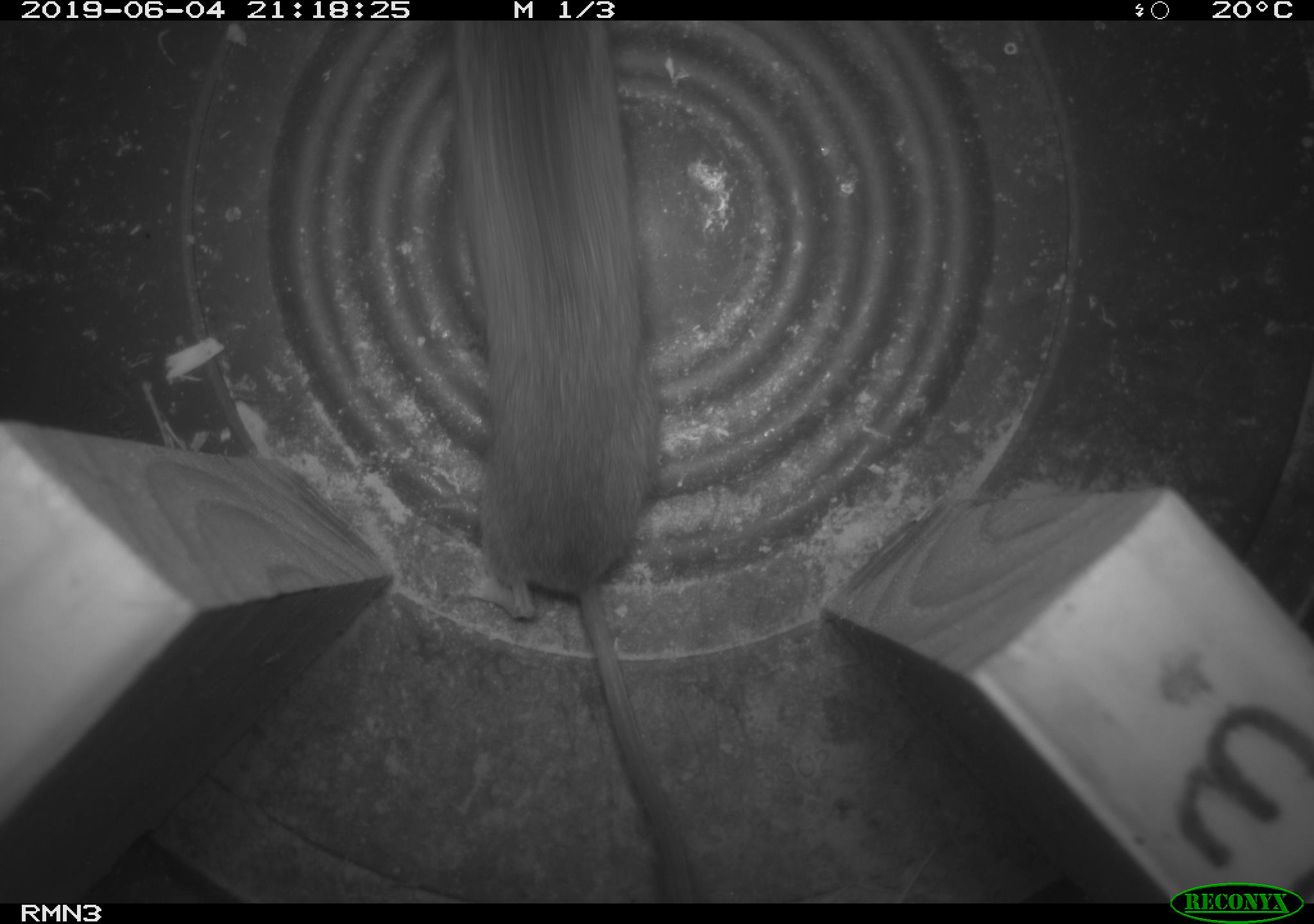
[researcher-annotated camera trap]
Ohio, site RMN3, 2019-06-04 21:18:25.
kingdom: Animalia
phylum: Chordata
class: Mammalia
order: Rodentia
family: Cricetidae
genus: Peromyscus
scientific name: Peromyscus leucopus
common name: white-footed mouse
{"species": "white-footed mouse (Peromyscus leucopus)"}